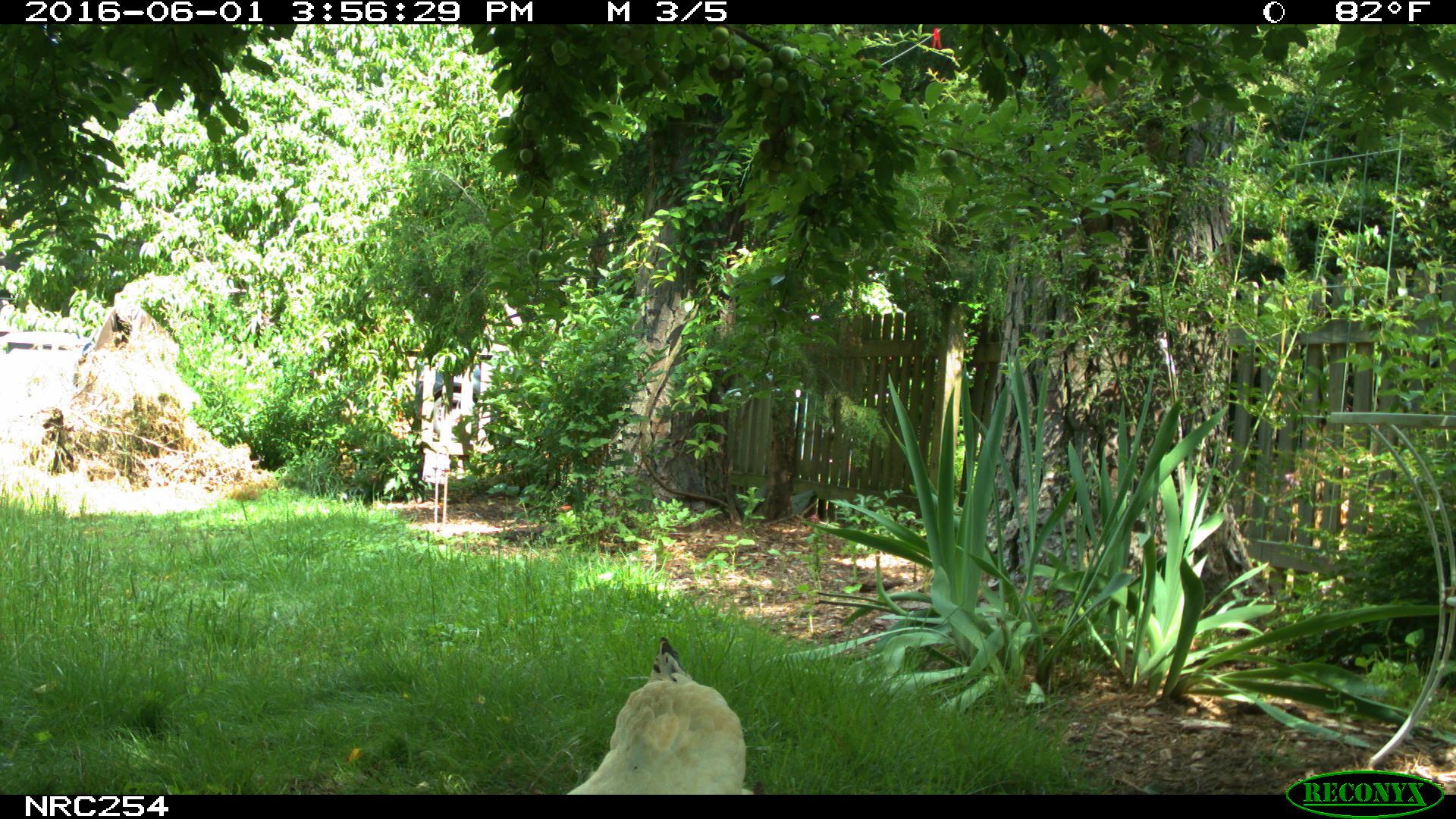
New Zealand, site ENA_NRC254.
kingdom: Animalia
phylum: Chordata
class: Aves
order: Galliformes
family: Phasianidae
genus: Gallus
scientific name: Gallus gallus domesticus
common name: chicken